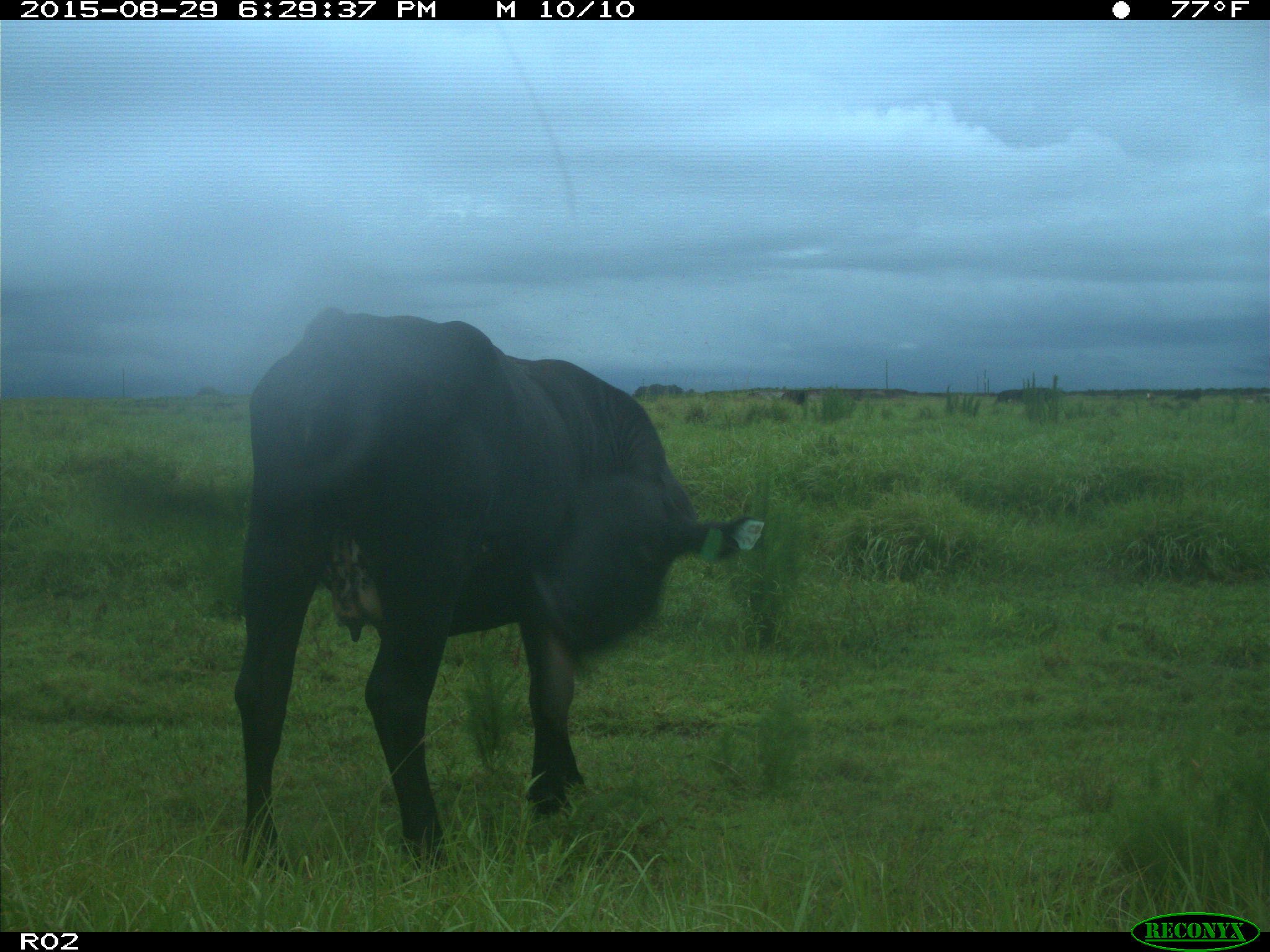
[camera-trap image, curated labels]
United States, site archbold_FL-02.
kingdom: Animalia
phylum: Chordata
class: Mammalia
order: Artiodactyla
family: Bovidae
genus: Bos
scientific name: Bos taurus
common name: domestic cow